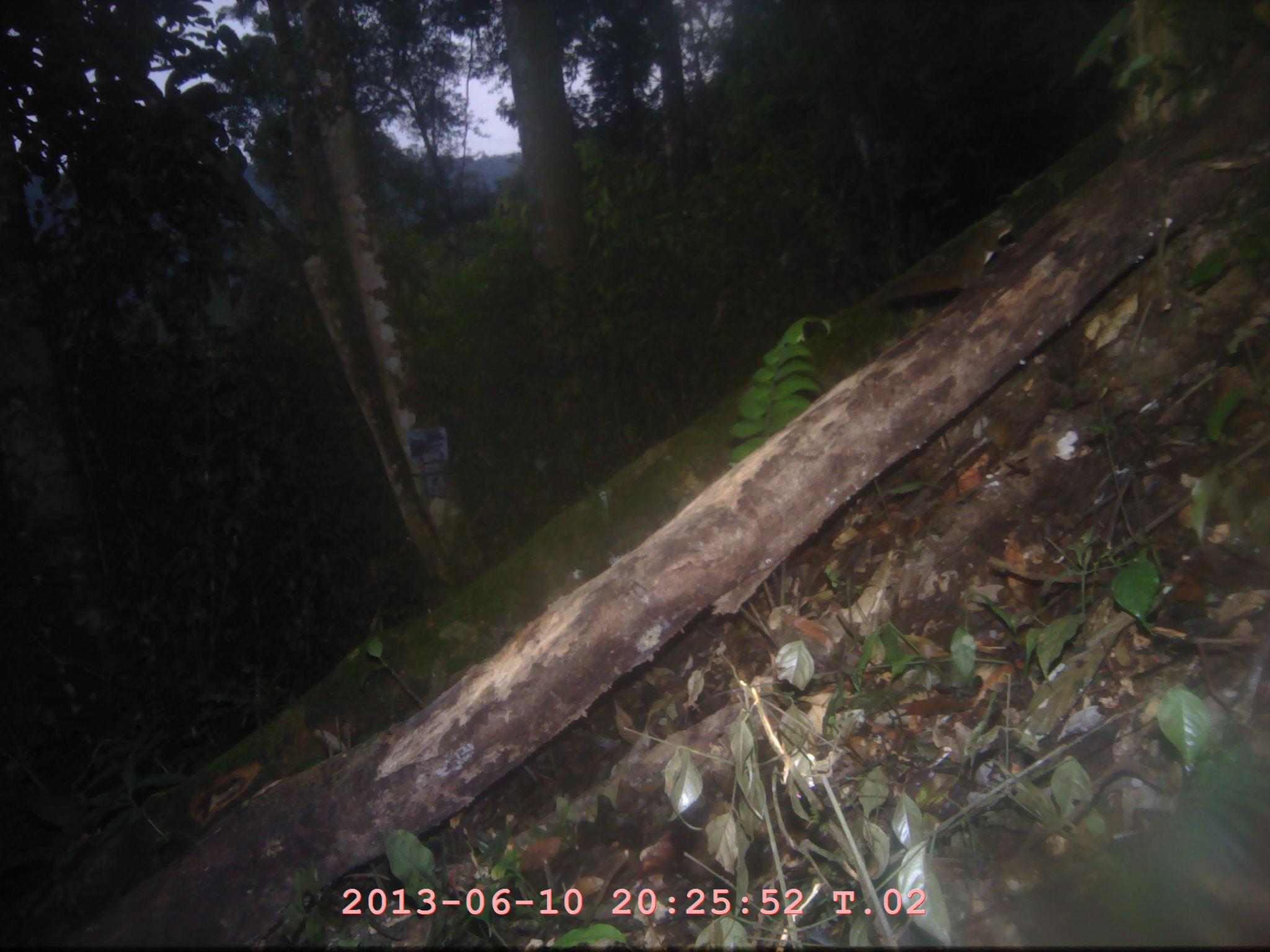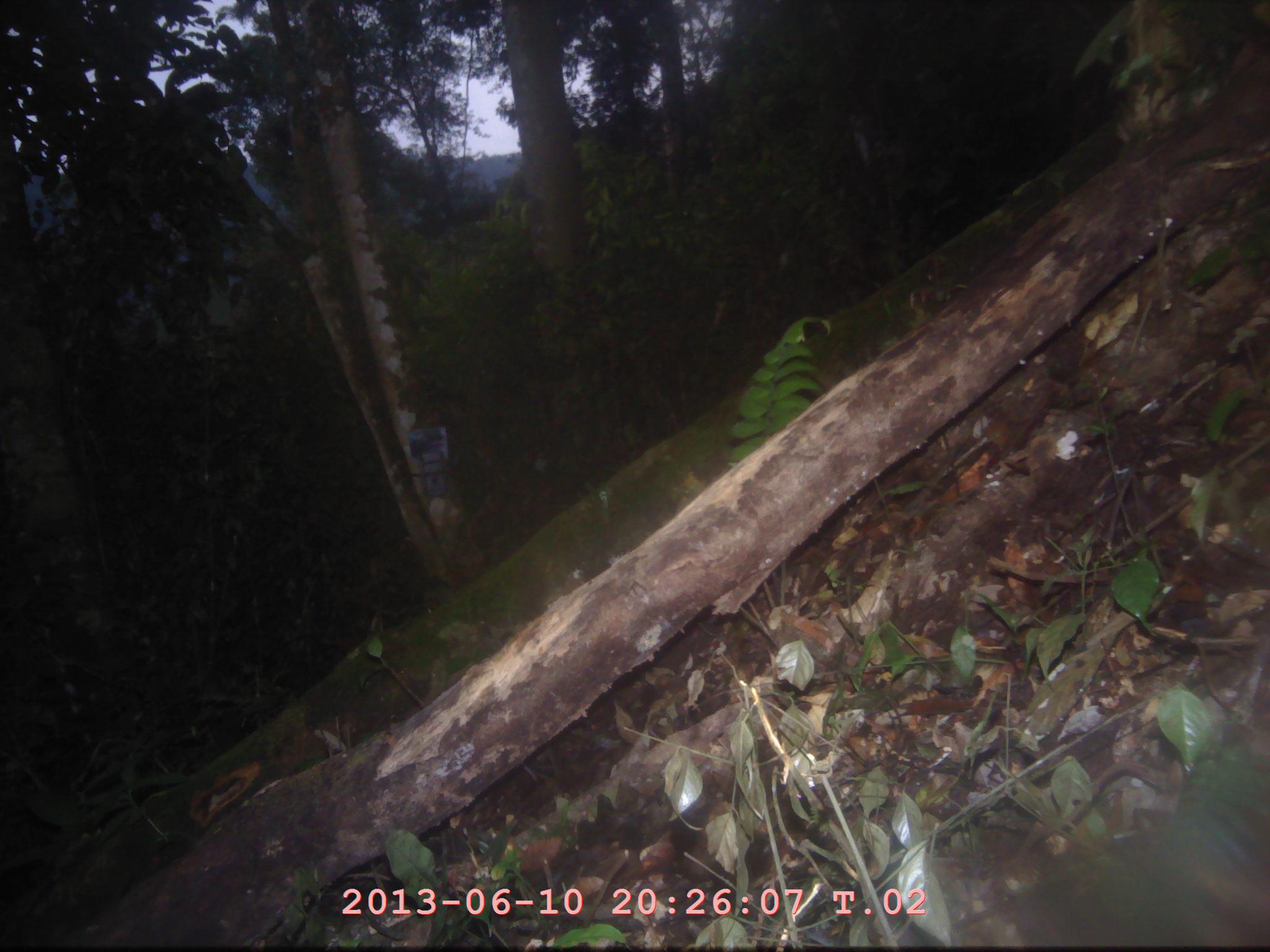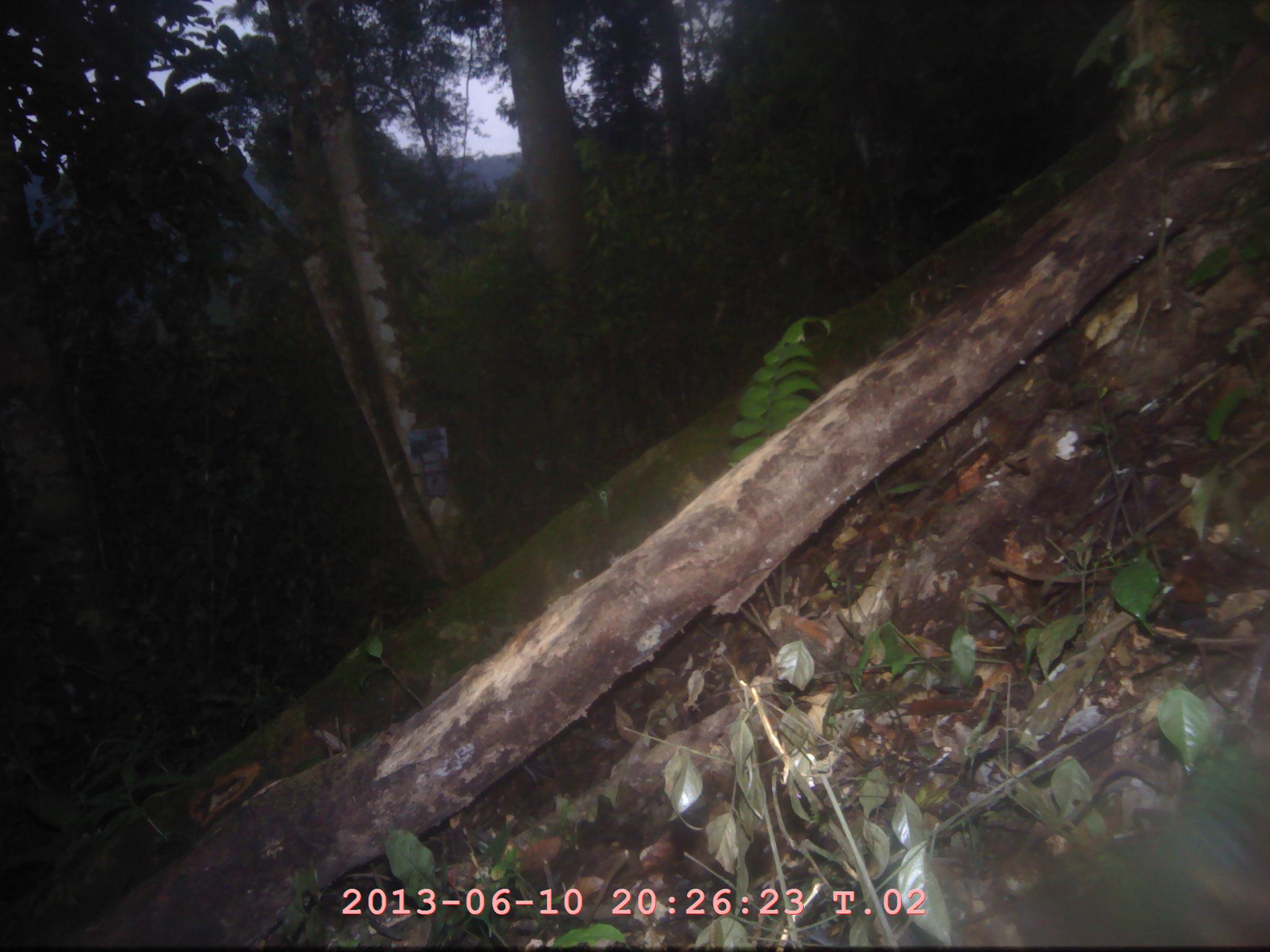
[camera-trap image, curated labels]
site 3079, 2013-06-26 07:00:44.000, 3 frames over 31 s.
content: unidentified animal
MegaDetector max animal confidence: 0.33